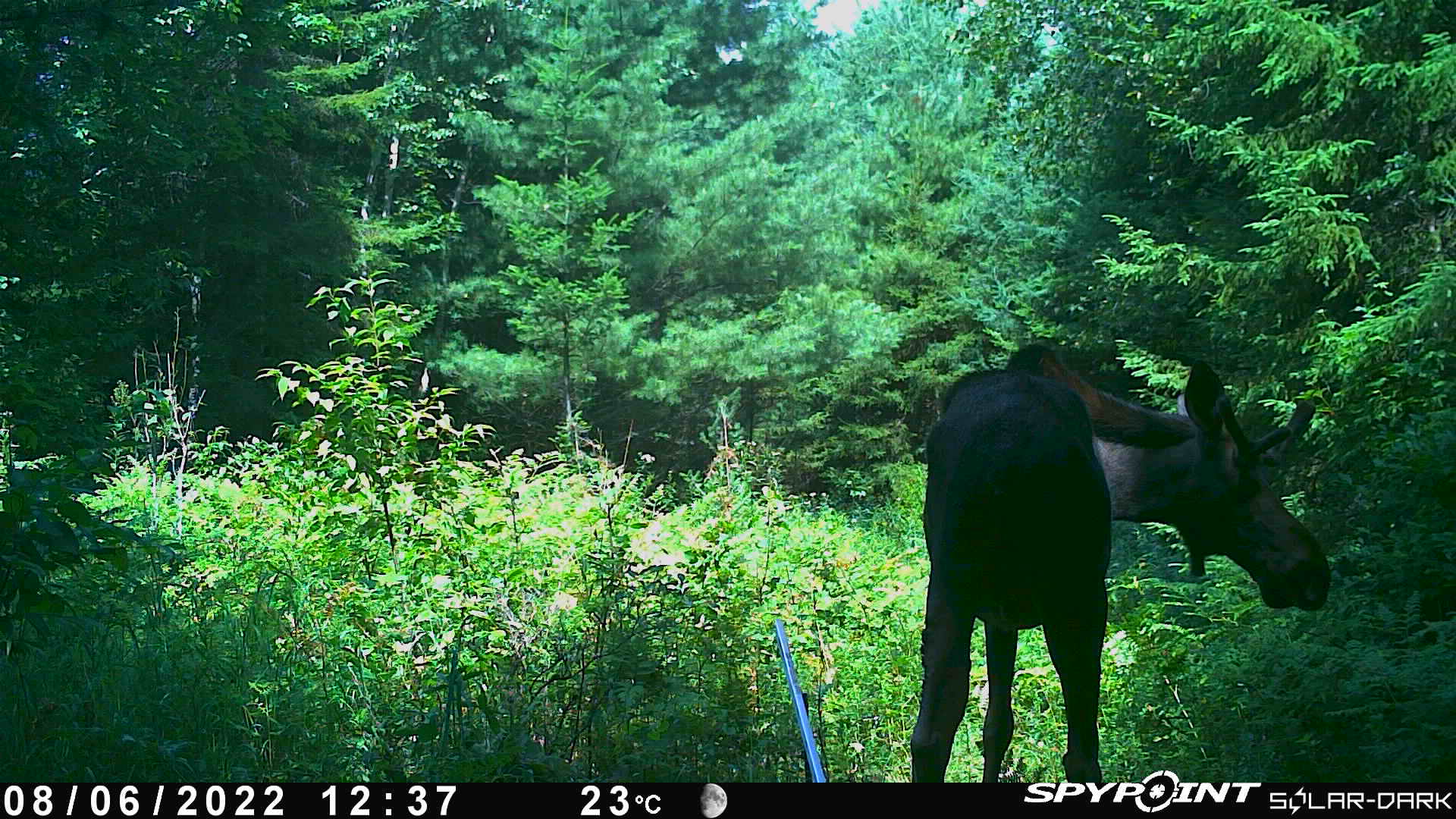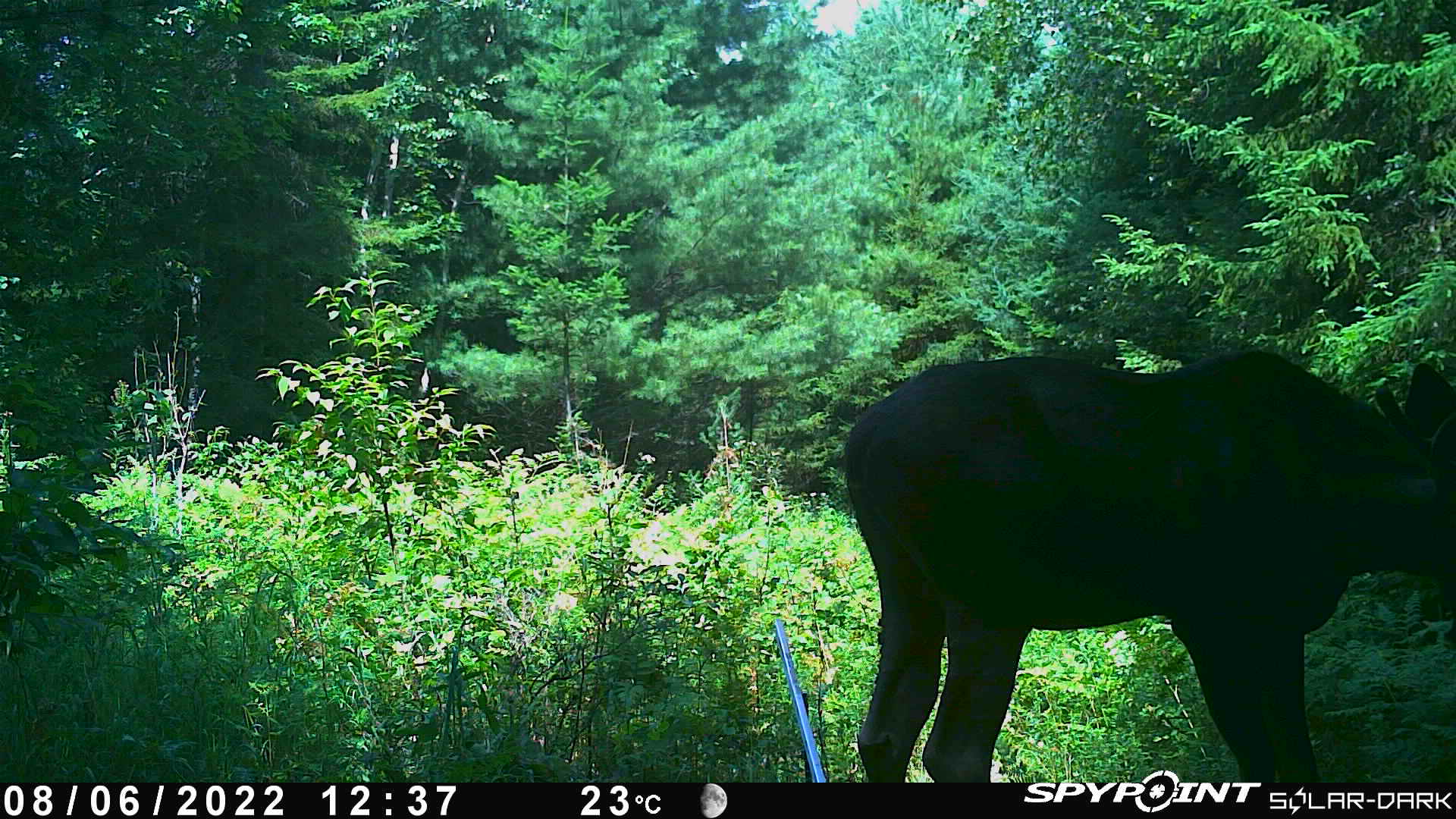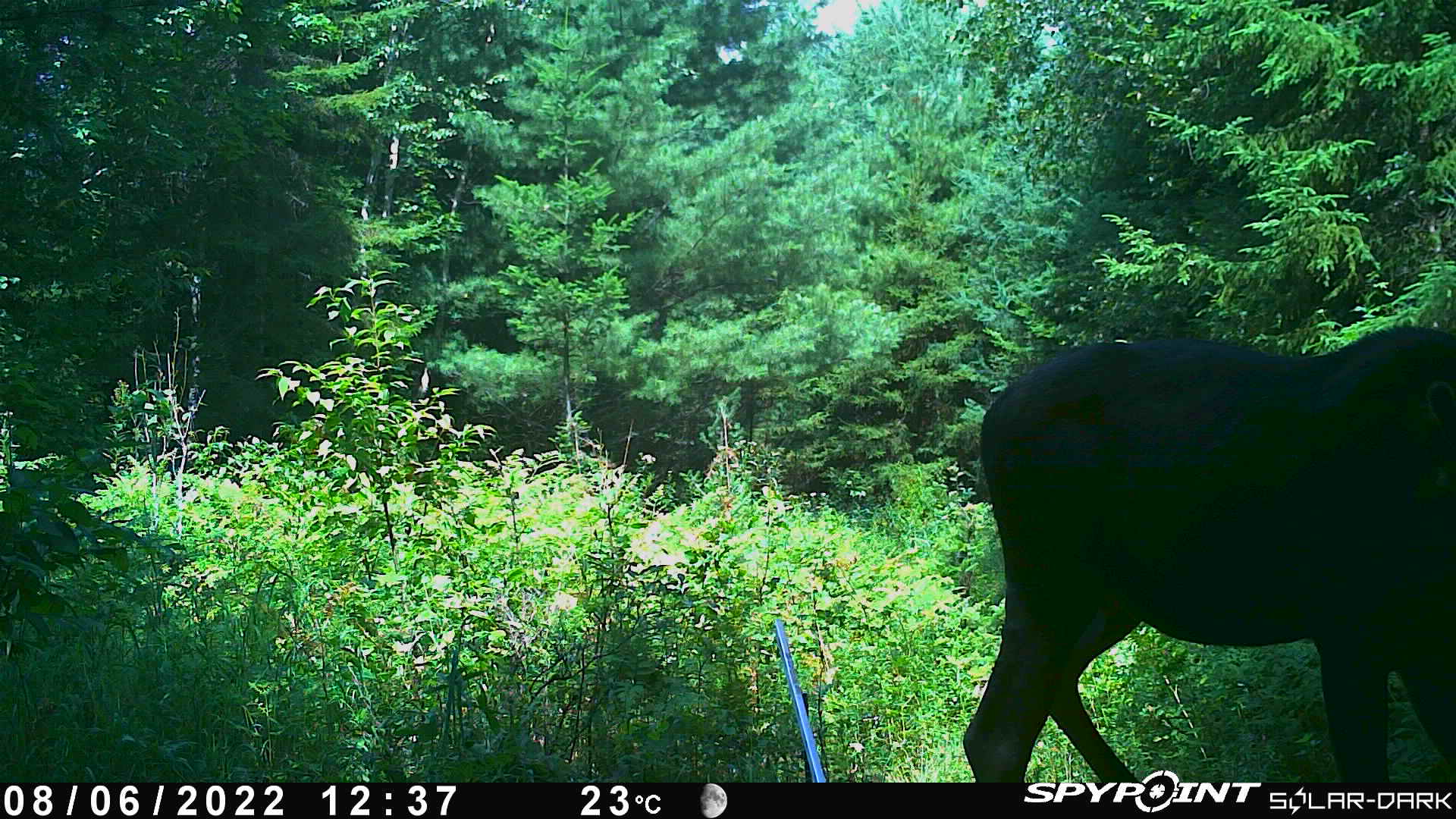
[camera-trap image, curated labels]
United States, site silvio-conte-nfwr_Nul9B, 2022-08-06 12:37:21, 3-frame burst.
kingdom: Animalia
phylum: Chordata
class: Mammalia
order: Artiodactyla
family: Cervidae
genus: Alces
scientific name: Alces alces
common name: moose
Moose (Alces alces).